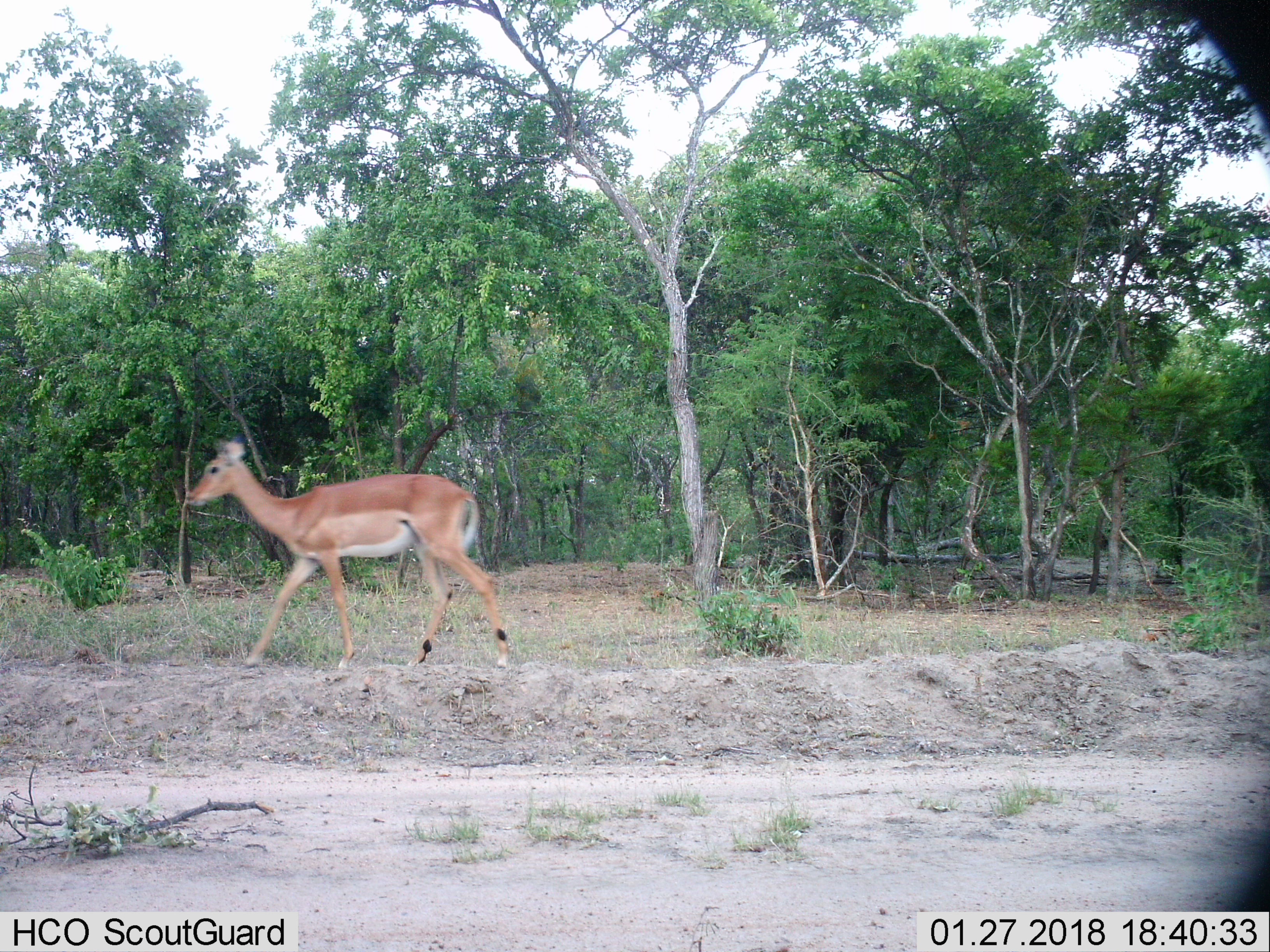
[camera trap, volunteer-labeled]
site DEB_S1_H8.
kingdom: Animalia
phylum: Chordata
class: Mammalia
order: Artiodactyla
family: Bovidae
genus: Aepyceros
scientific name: Aepyceros melampus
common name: impala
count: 1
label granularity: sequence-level